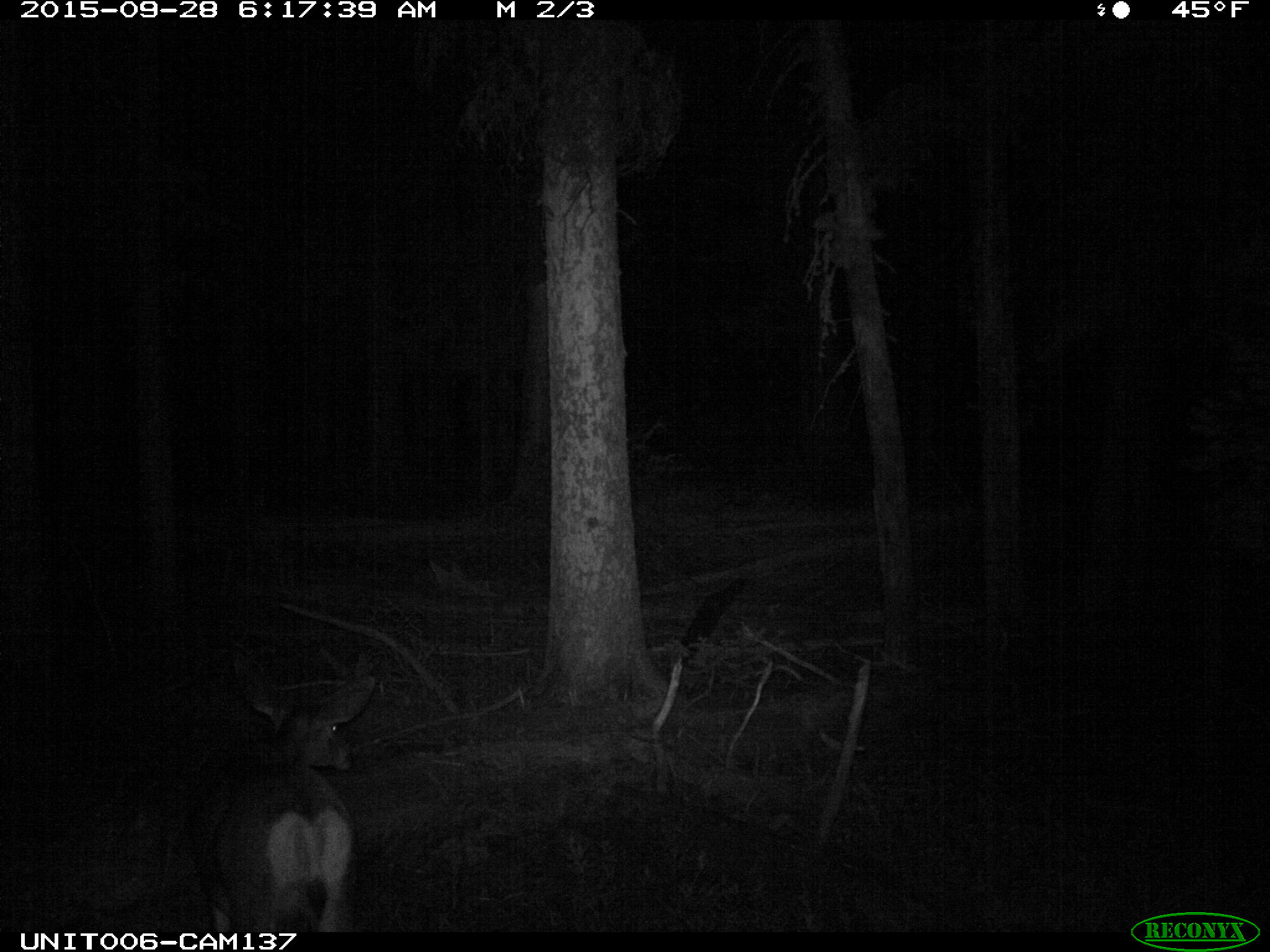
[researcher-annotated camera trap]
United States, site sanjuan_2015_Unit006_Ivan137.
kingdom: Animalia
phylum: Chordata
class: Mammalia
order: Artiodactyla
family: Cervidae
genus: Odocoileus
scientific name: Odocoileus hemionus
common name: mule deer